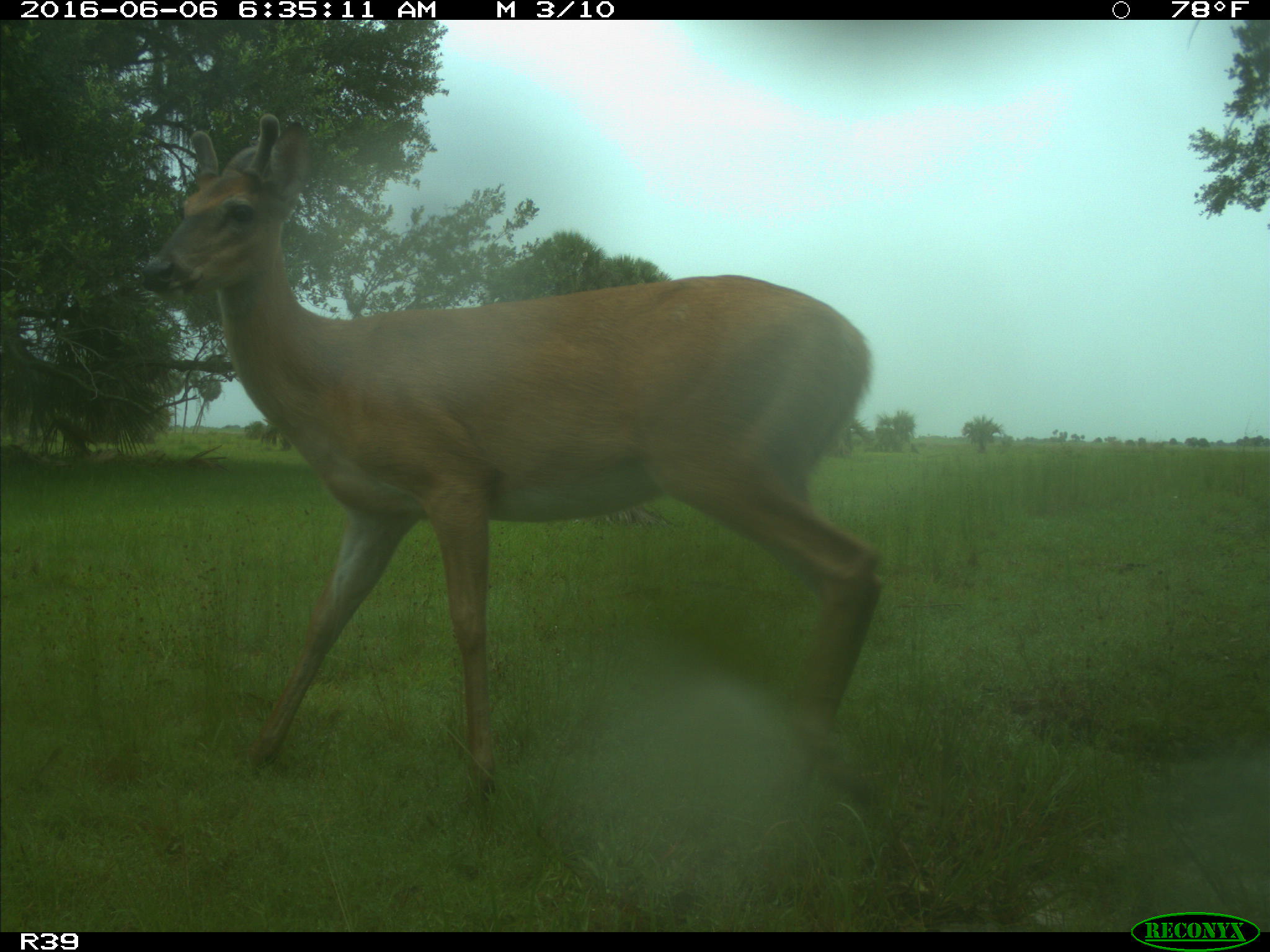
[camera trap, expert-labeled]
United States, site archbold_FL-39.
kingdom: Animalia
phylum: Chordata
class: Mammalia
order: Artiodactyla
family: Cervidae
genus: Odocoileus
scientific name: Odocoileus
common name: deer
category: unidentified deer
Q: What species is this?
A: Unidentified deer (deer) (Odocoileus).